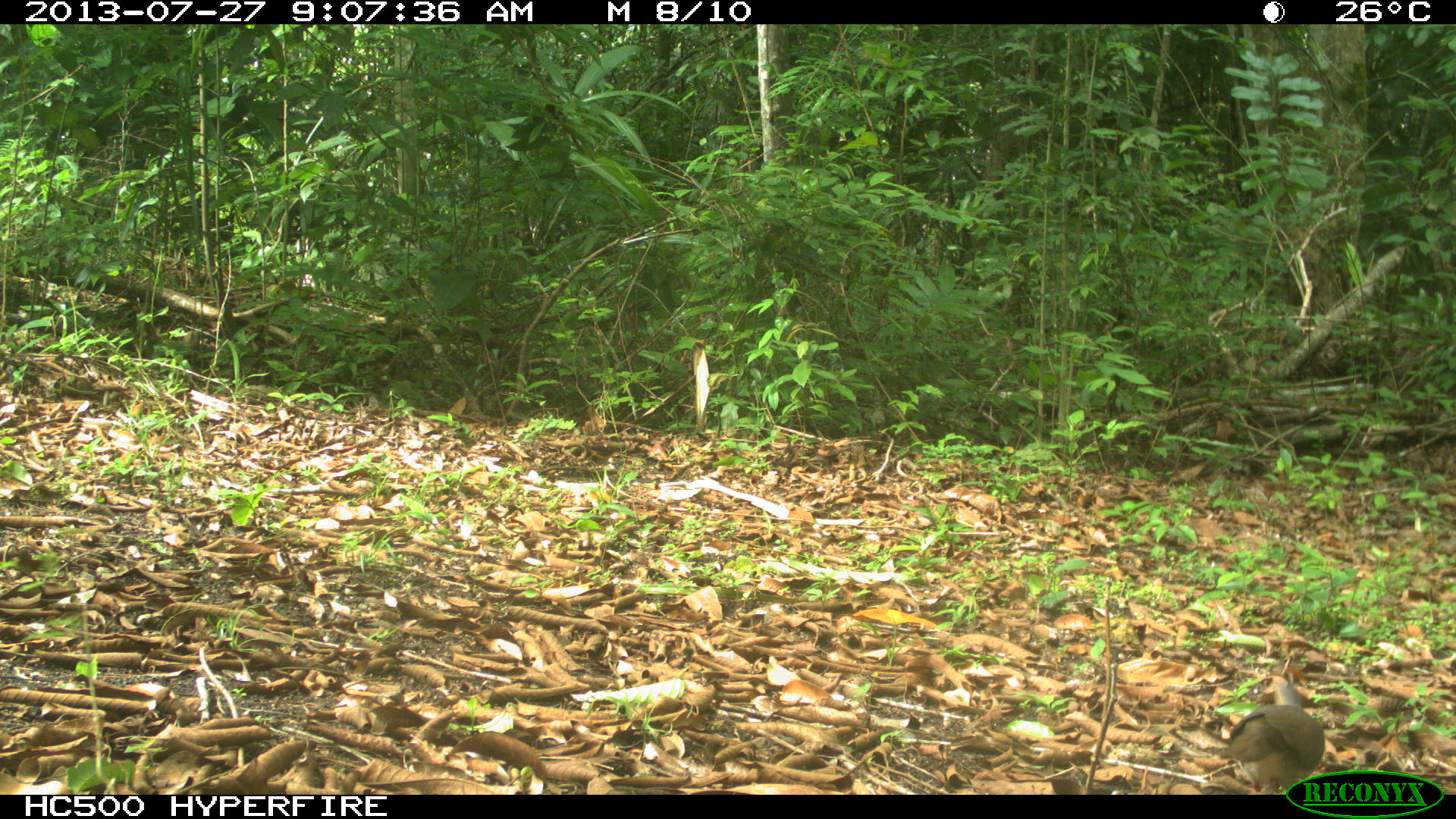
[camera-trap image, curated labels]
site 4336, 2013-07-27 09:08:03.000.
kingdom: Animalia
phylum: Chordata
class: Aves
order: Columbiformes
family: Columbidae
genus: Leptotila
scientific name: Leptotila plumbeiceps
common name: gray-headed dove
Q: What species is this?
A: Leptotila plumbeiceps (gray-headed dove).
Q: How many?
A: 1.